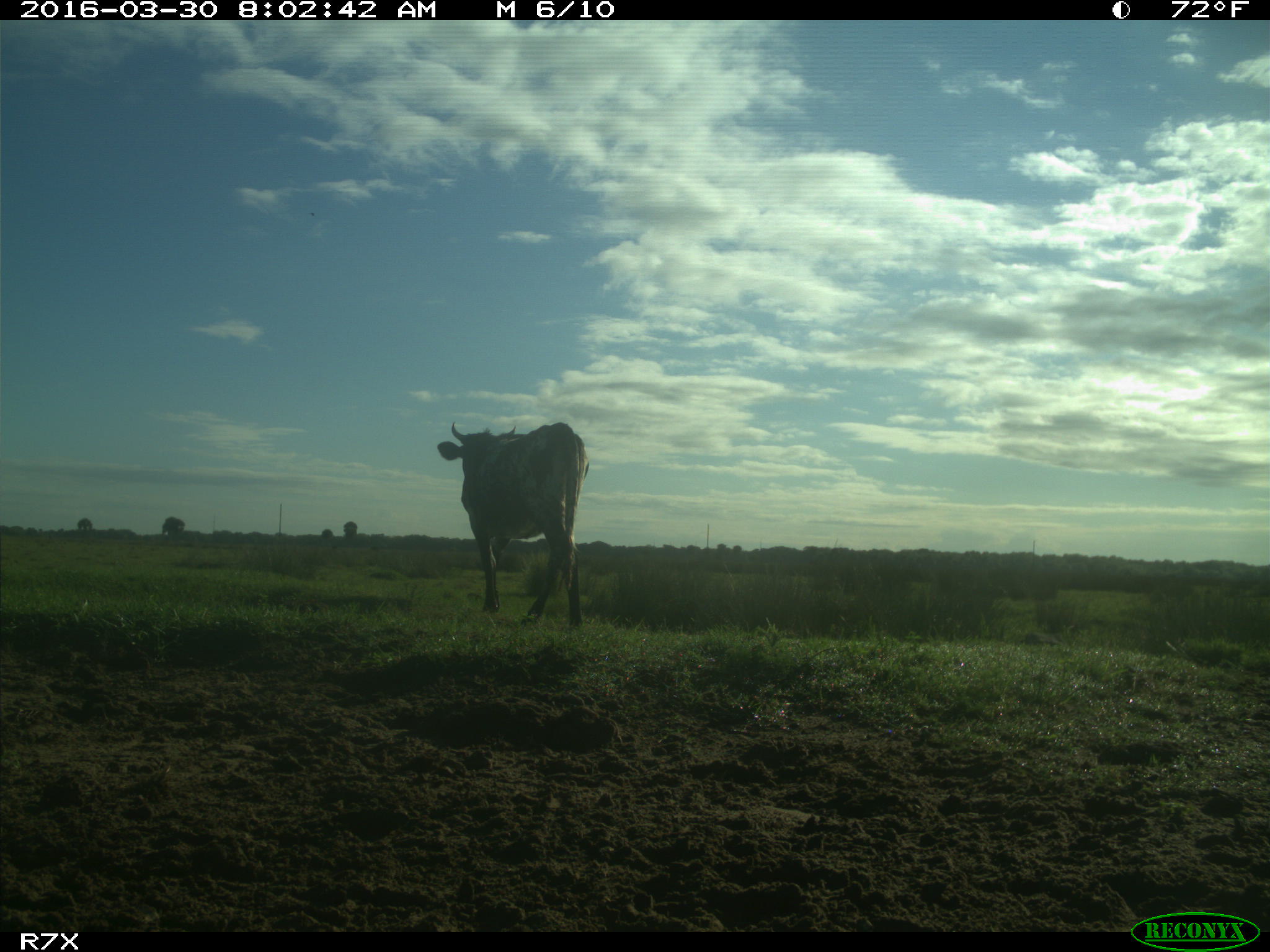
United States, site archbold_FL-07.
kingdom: Animalia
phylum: Chordata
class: Mammalia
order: Artiodactyla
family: Bovidae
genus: Bos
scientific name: Bos taurus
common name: domestic cow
Bos taurus (domestic cow).